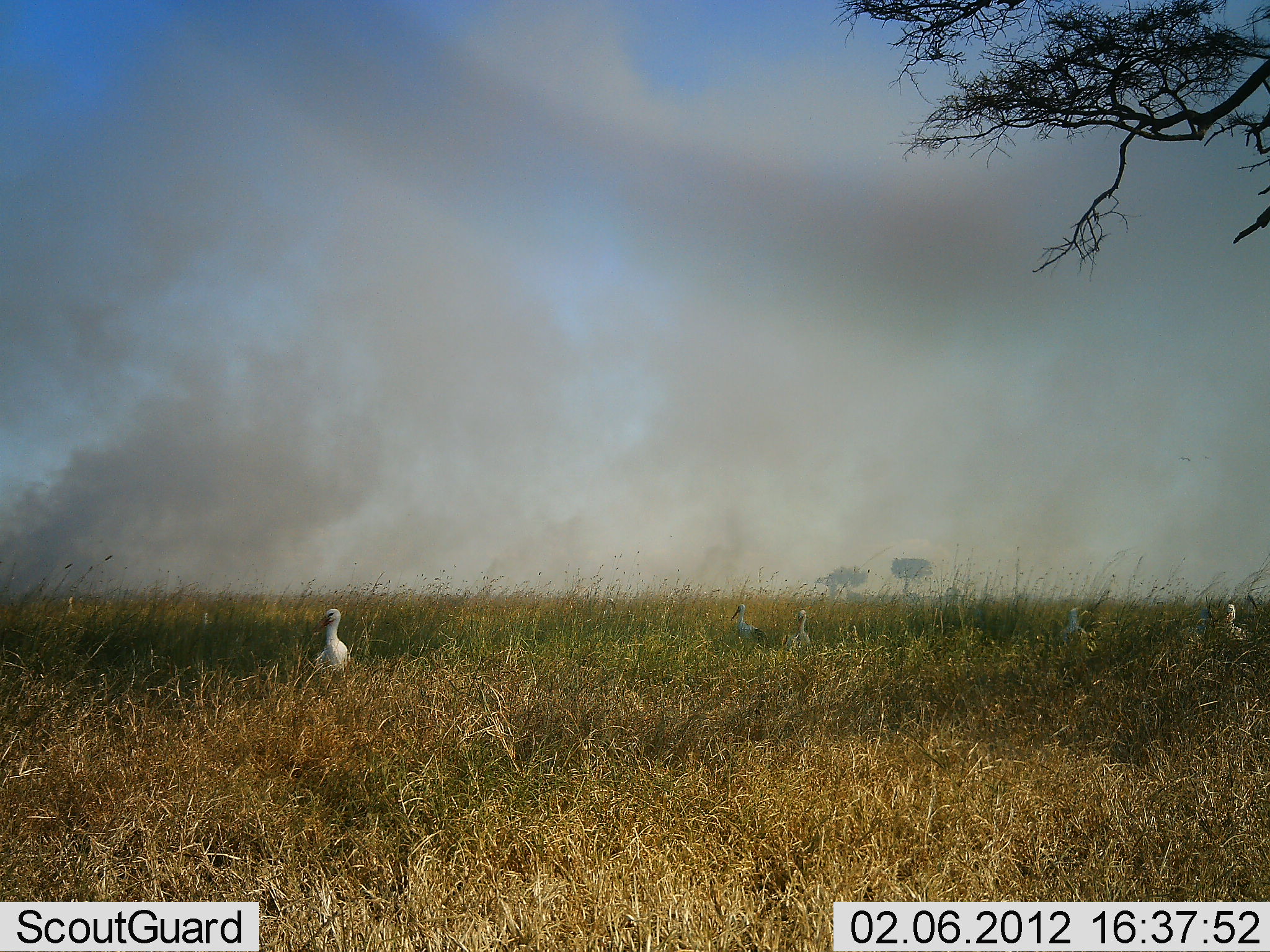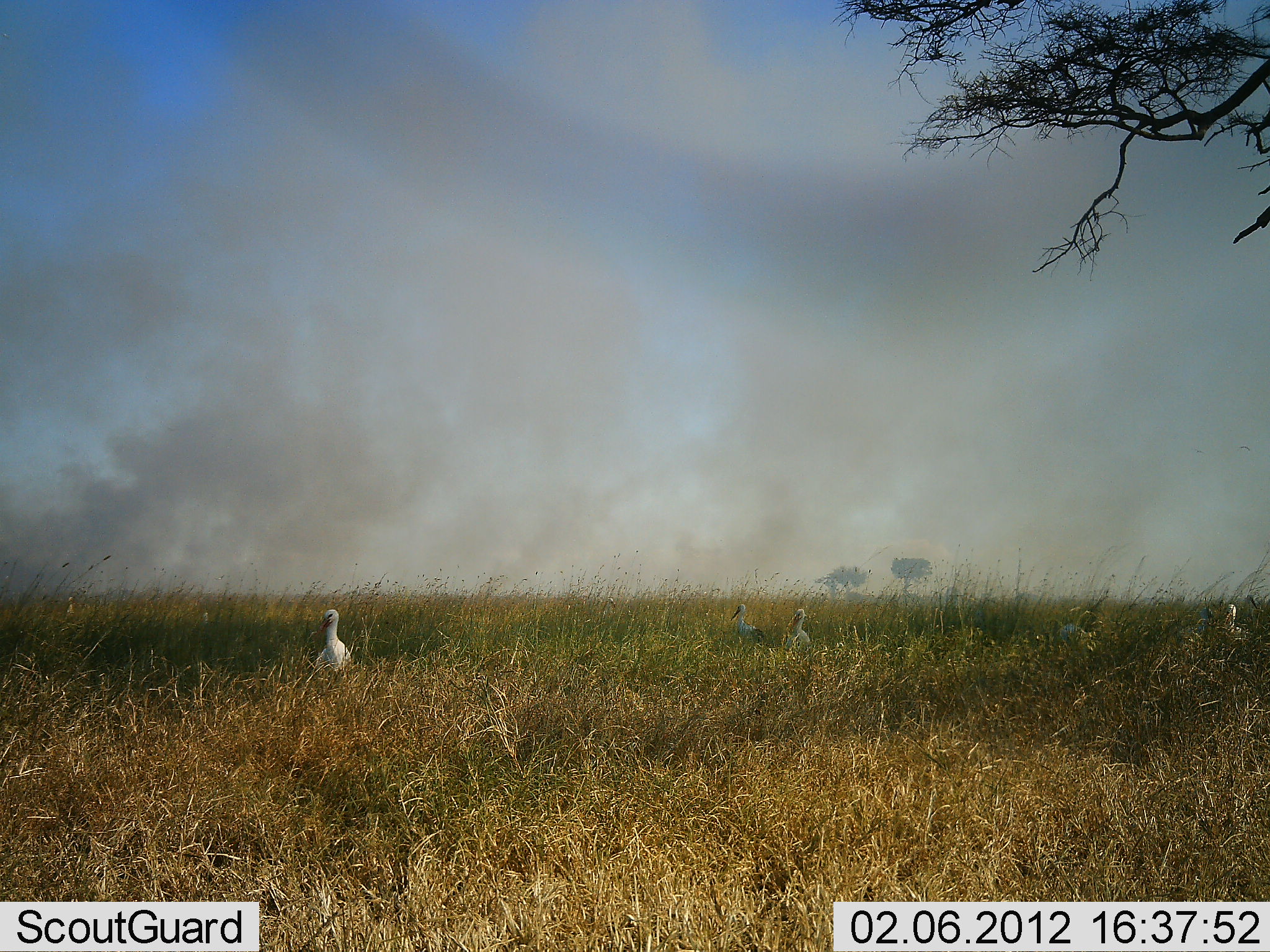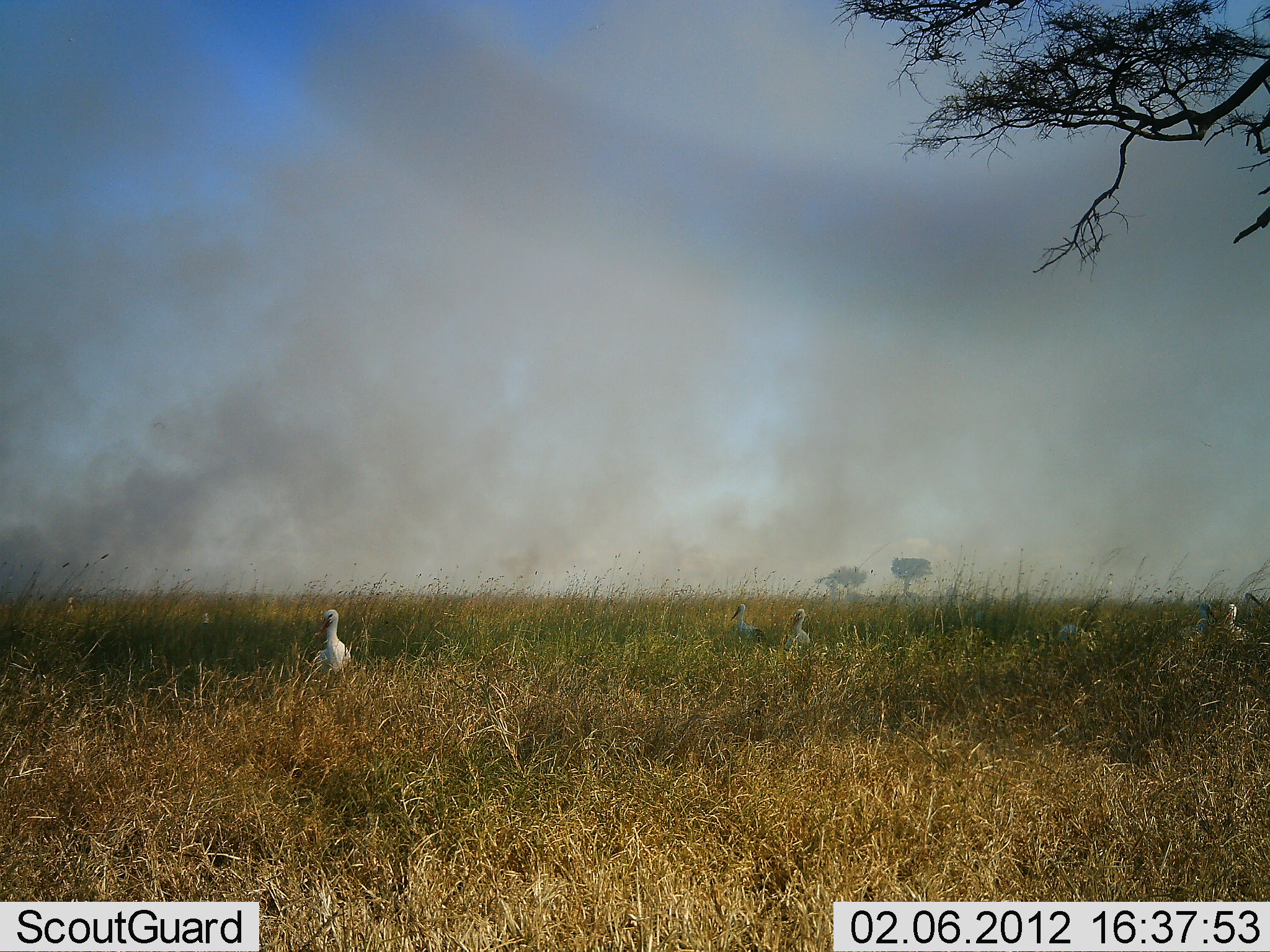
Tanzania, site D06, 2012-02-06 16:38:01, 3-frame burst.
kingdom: Animalia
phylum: Chordata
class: Aves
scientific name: Aves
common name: bird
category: otherbird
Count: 5.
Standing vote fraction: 100%.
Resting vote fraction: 0%.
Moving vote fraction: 6%.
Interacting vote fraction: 0%.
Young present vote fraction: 0%.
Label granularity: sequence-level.